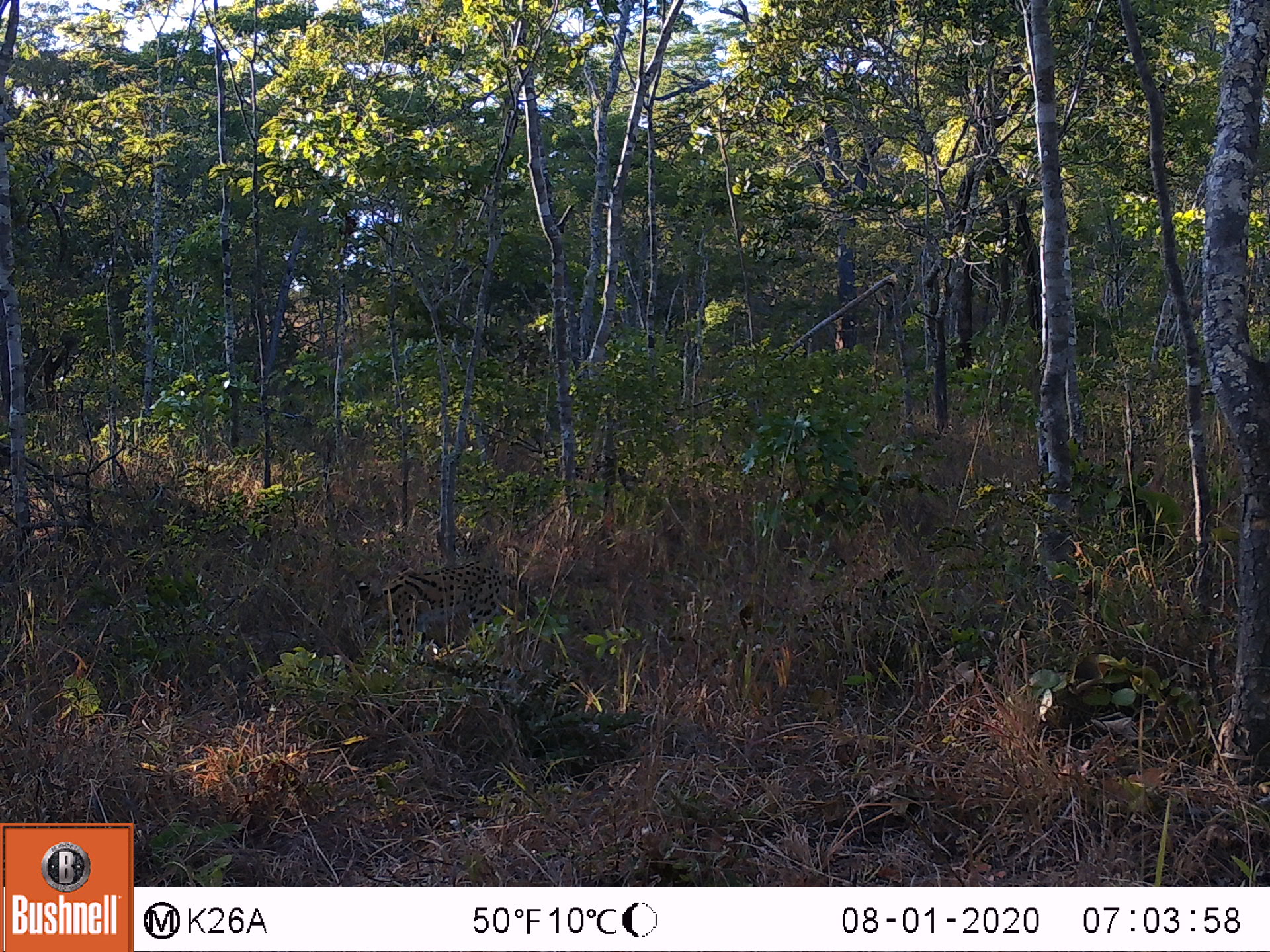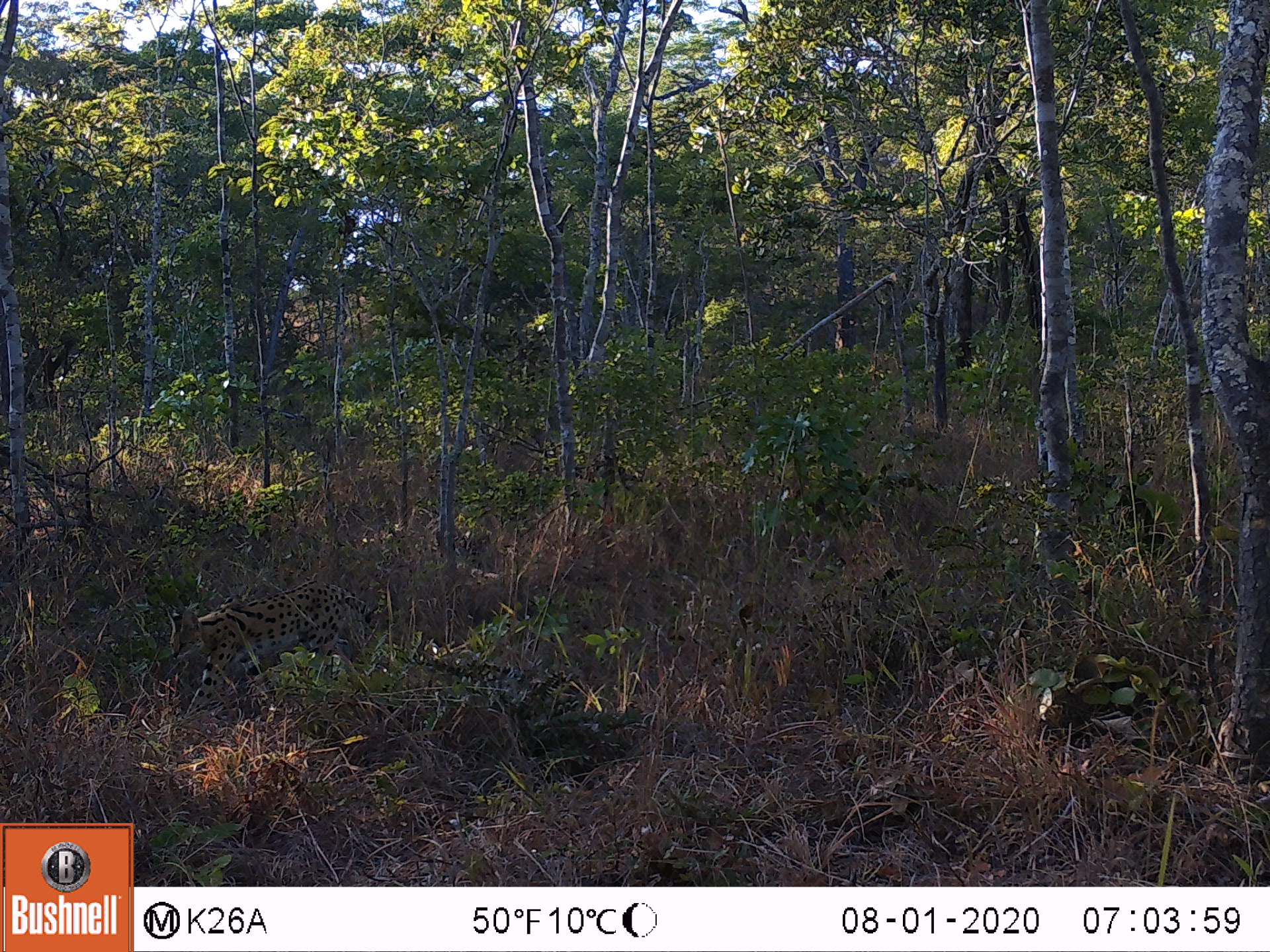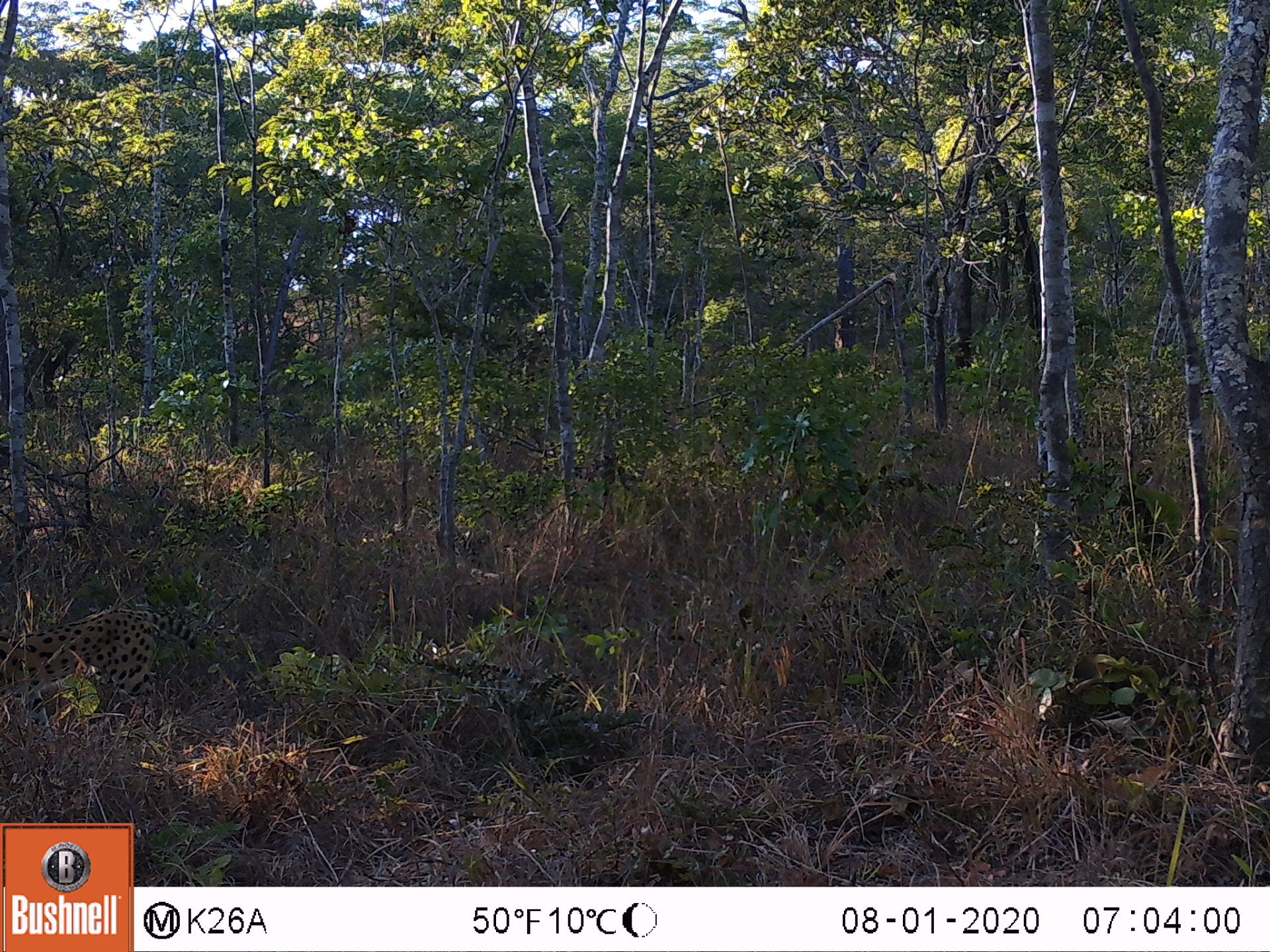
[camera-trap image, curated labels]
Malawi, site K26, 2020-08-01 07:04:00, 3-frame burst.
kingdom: Animalia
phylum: Chordata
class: Mammalia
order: Carnivora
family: Felidae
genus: Leptailurus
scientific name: Leptailurus serval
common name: serval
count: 1